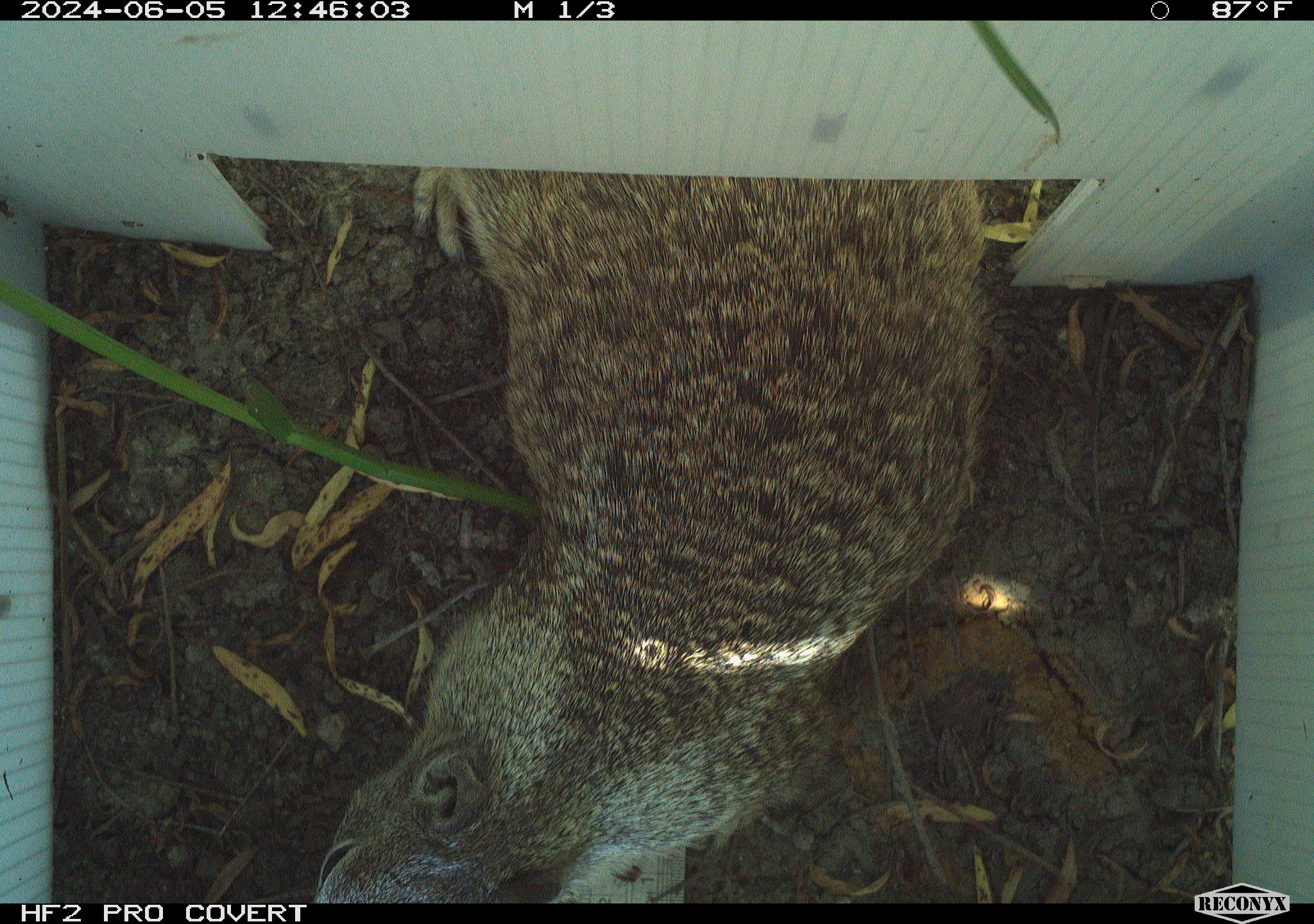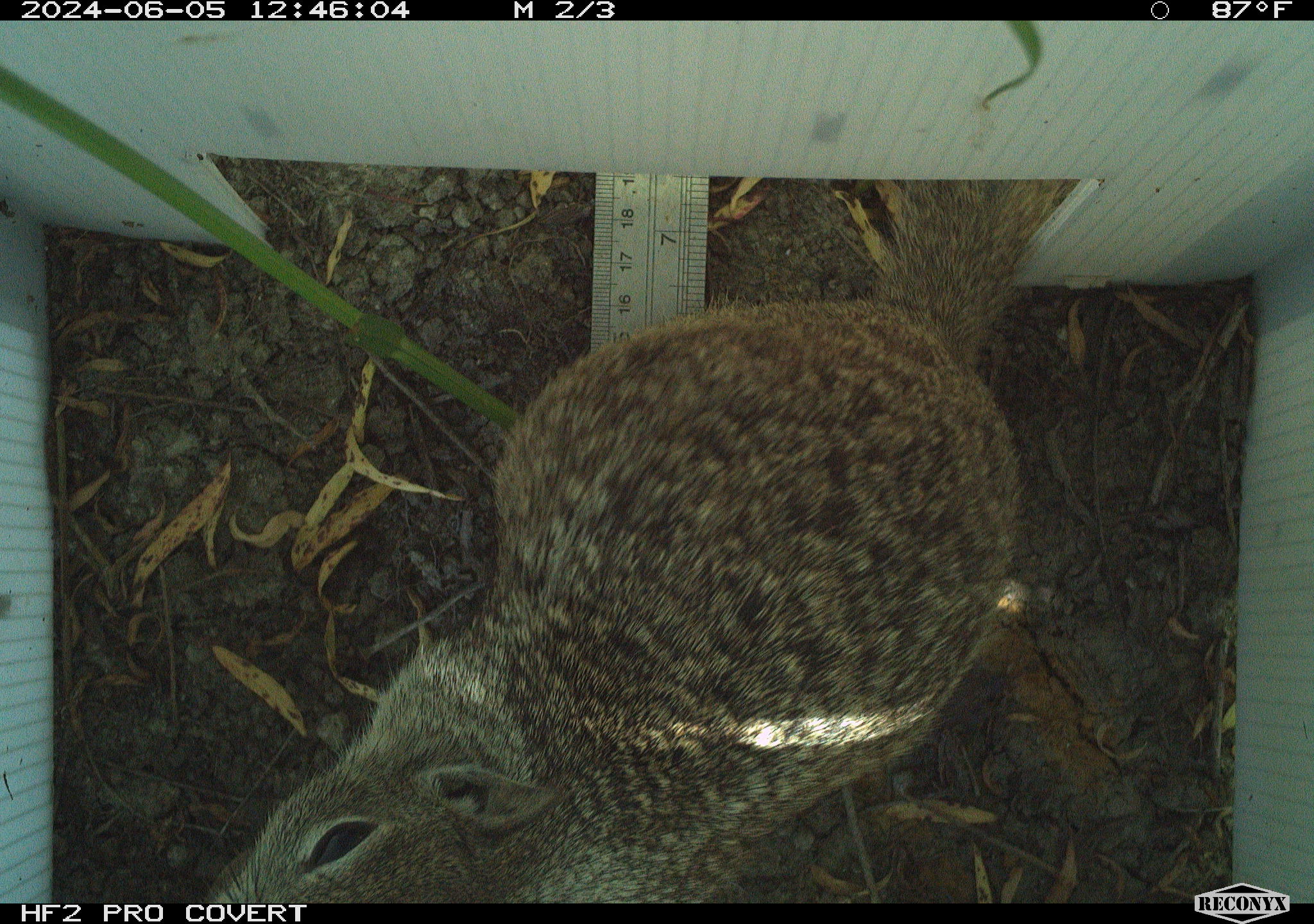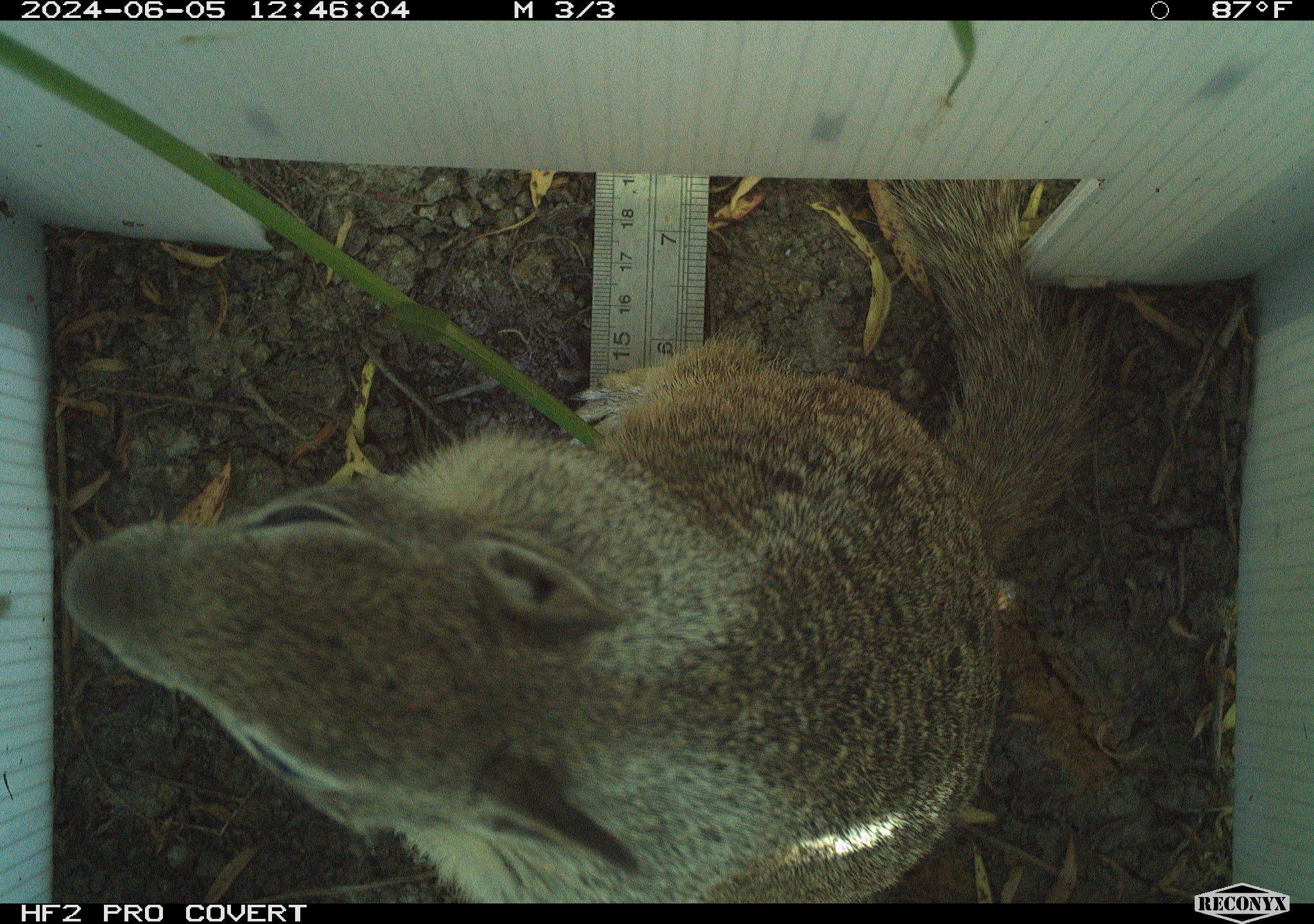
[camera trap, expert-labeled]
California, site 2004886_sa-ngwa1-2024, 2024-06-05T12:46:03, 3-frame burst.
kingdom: Animalia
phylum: Chordata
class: Mammalia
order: Rodentia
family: Sciuridae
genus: Otospermophilus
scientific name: Otospermophilus beecheyi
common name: california ground squirrel